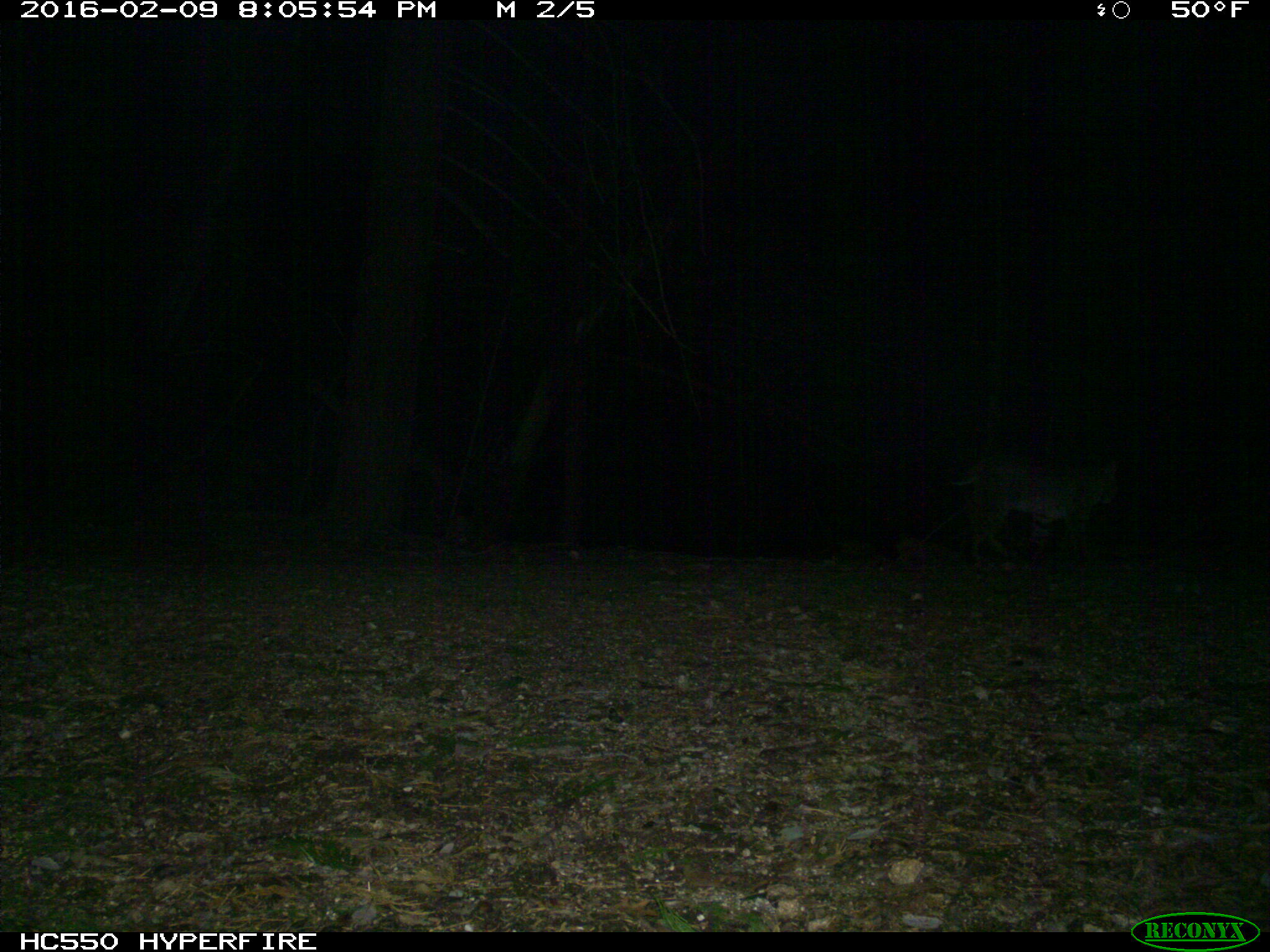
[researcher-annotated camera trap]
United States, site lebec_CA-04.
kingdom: Animalia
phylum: Chordata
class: Mammalia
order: Carnivora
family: Felidae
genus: Lynx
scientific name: Lynx rufus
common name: bobcat